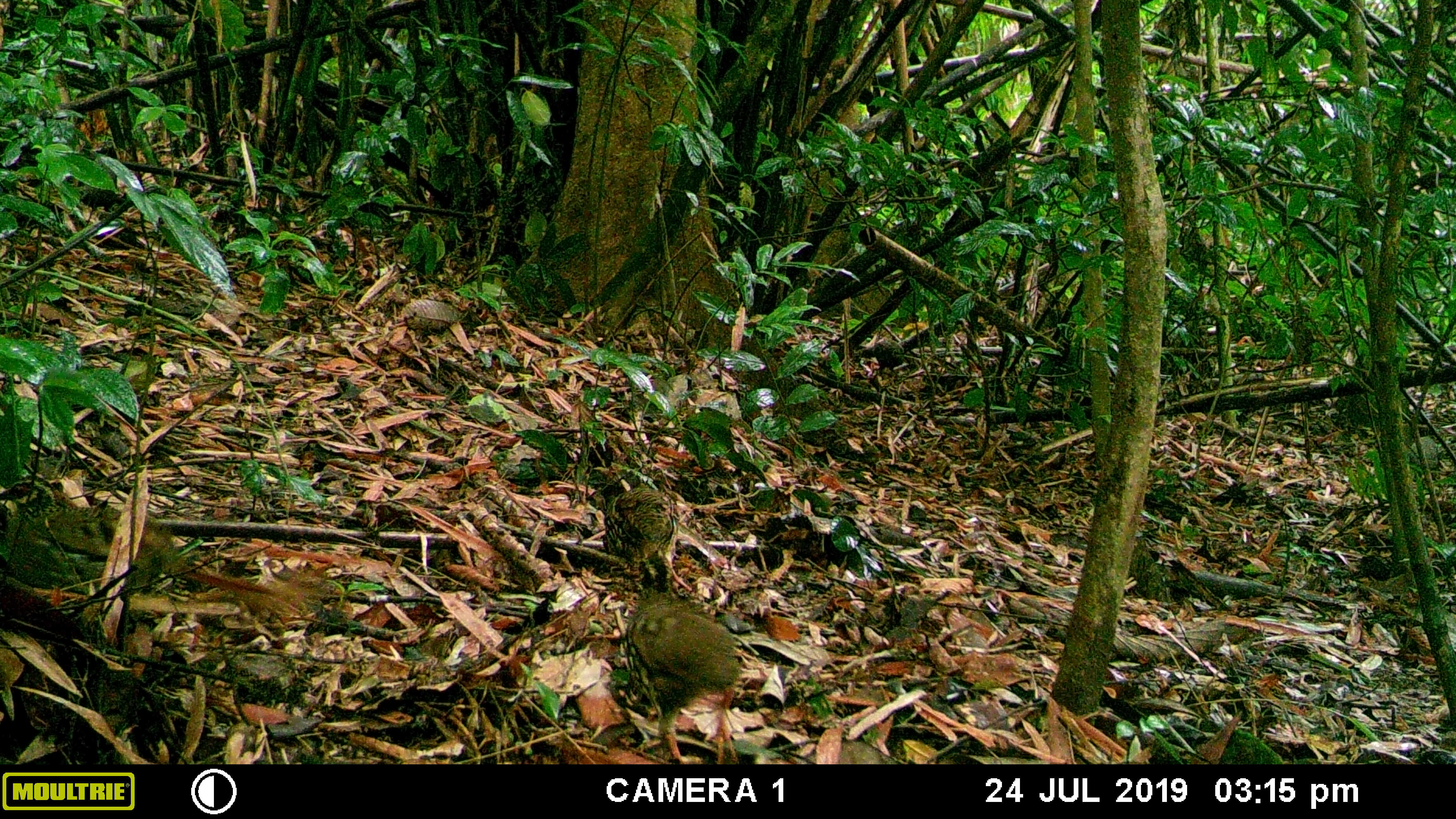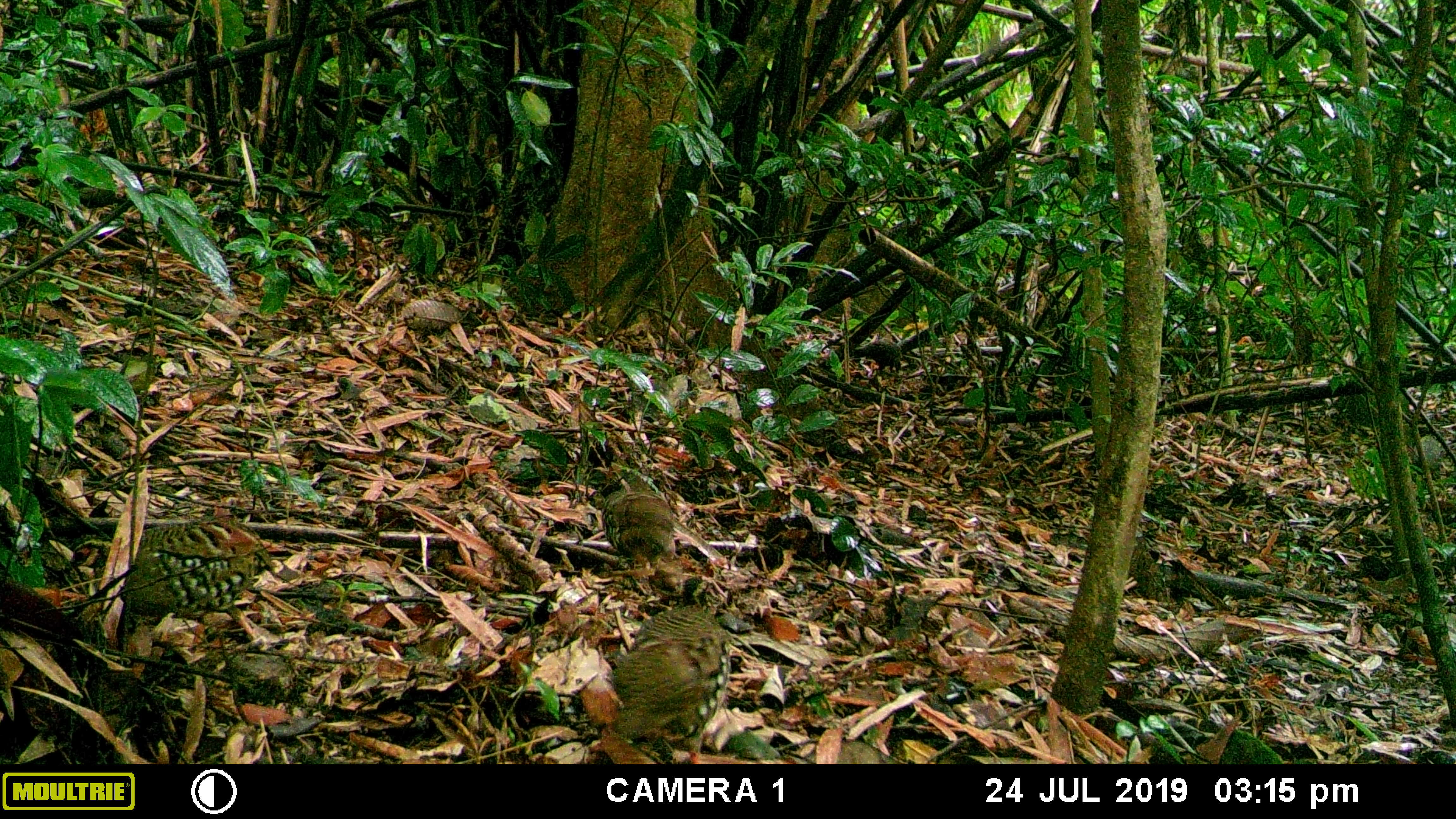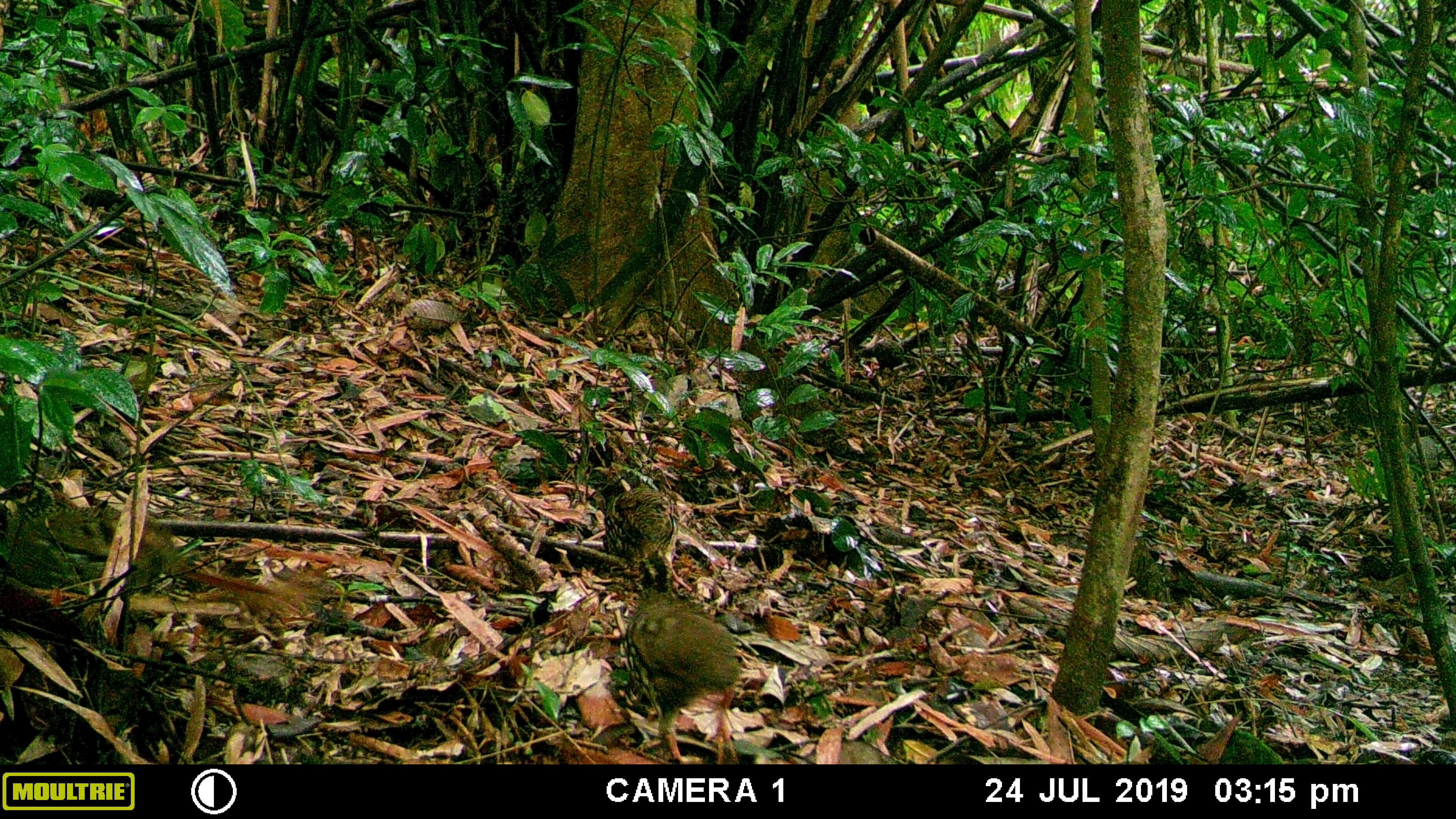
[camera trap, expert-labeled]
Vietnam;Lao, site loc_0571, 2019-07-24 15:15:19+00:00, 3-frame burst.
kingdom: Animalia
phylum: Chordata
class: Aves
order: Galliformes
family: Phasianidae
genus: Polyplectron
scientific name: Polyplectron bicalcaratum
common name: gray peacock-pheasant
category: grey peacock pheasant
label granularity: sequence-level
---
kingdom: Animalia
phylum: Chordata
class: Aves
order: Galliformes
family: Phasianidae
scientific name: Phasianidae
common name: partridge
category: unidentified partridge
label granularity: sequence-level